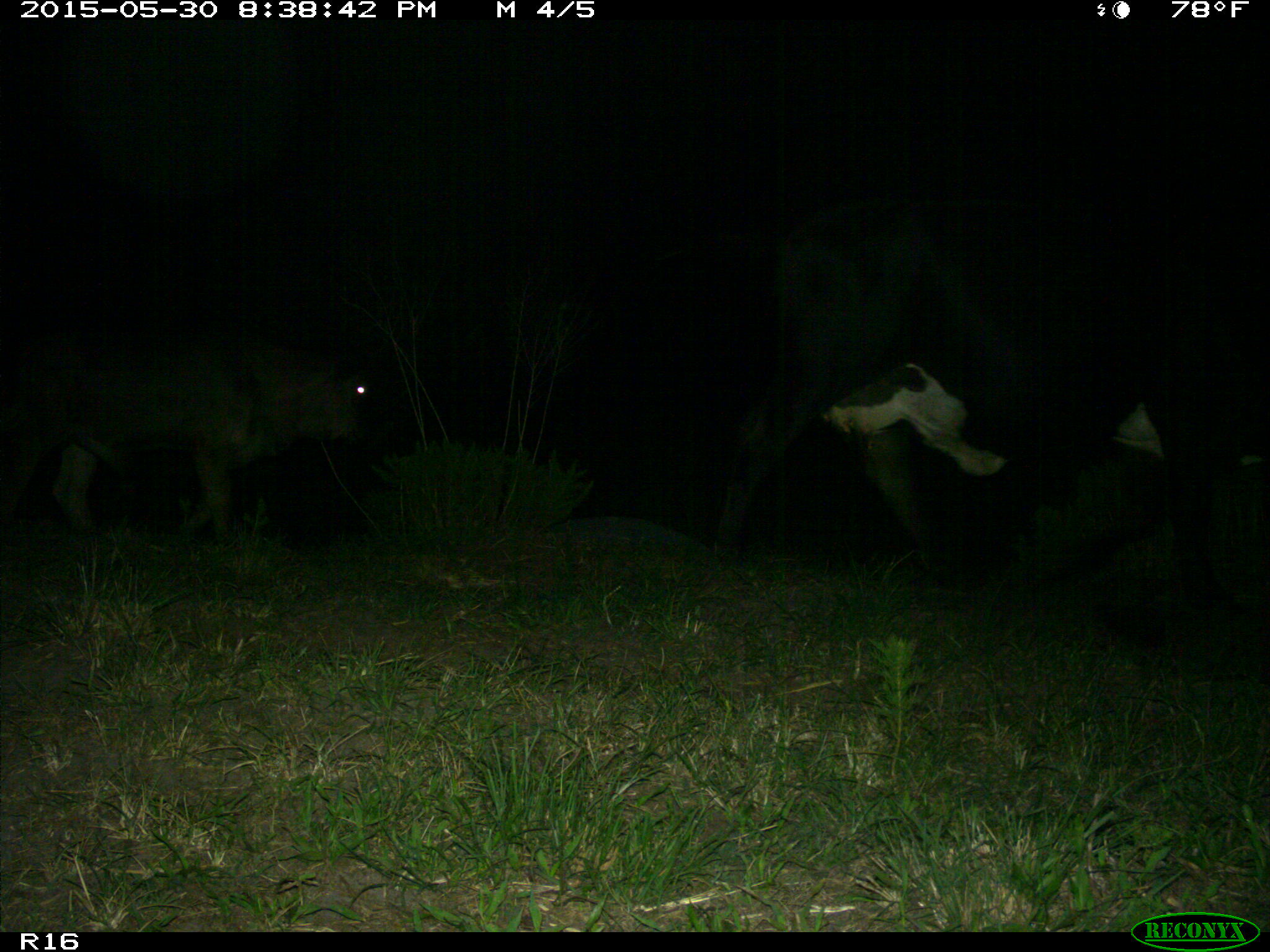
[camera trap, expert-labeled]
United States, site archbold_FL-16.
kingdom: Animalia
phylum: Chordata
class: Mammalia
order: Artiodactyla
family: Bovidae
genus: Bos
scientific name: Bos taurus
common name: domestic cow